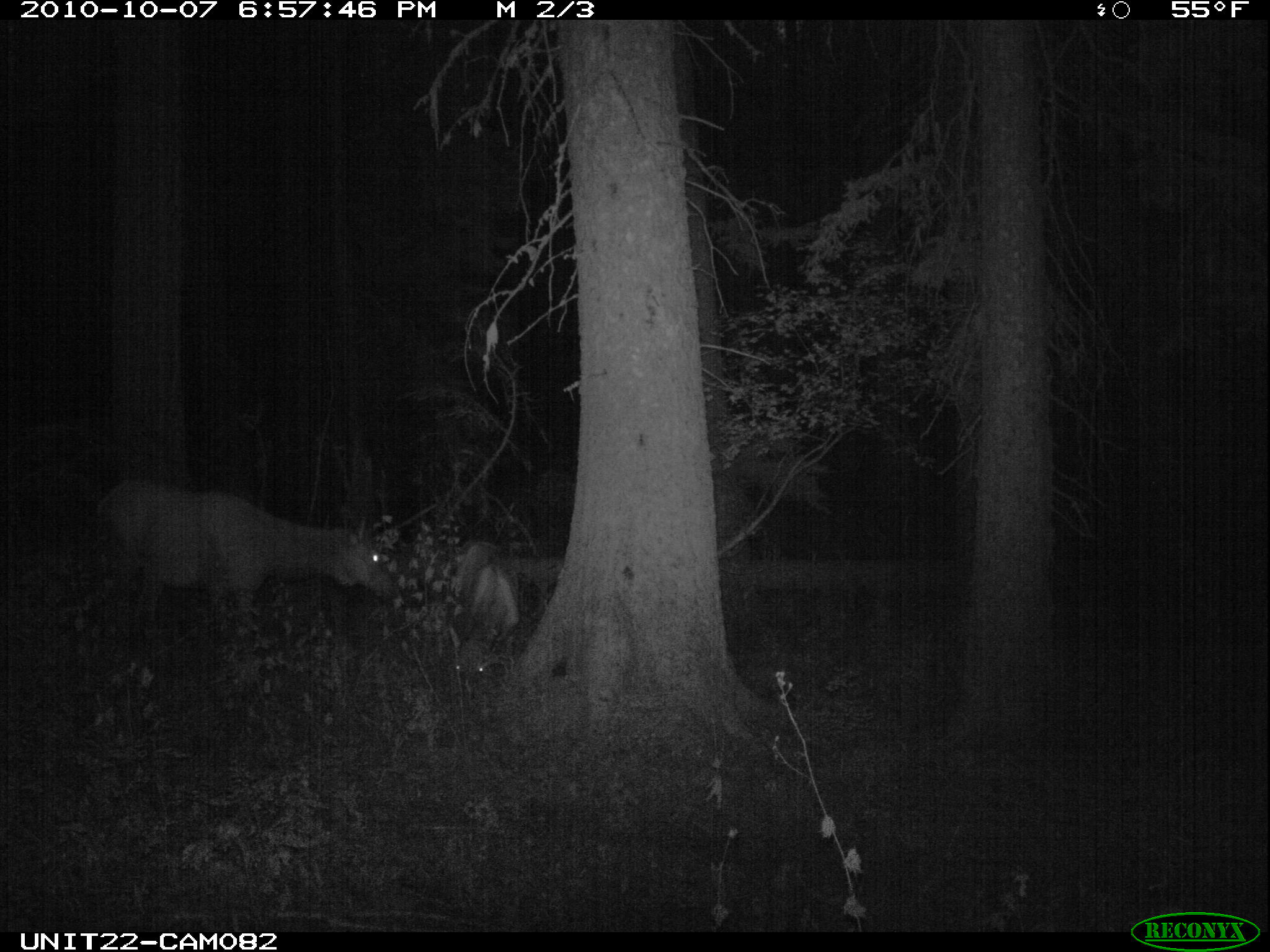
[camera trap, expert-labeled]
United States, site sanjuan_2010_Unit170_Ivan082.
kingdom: Animalia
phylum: Chordata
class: Mammalia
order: Artiodactyla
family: Cervidae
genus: Cervus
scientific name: Cervus elaphus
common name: red deer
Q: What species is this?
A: Cervus elaphus (red deer).